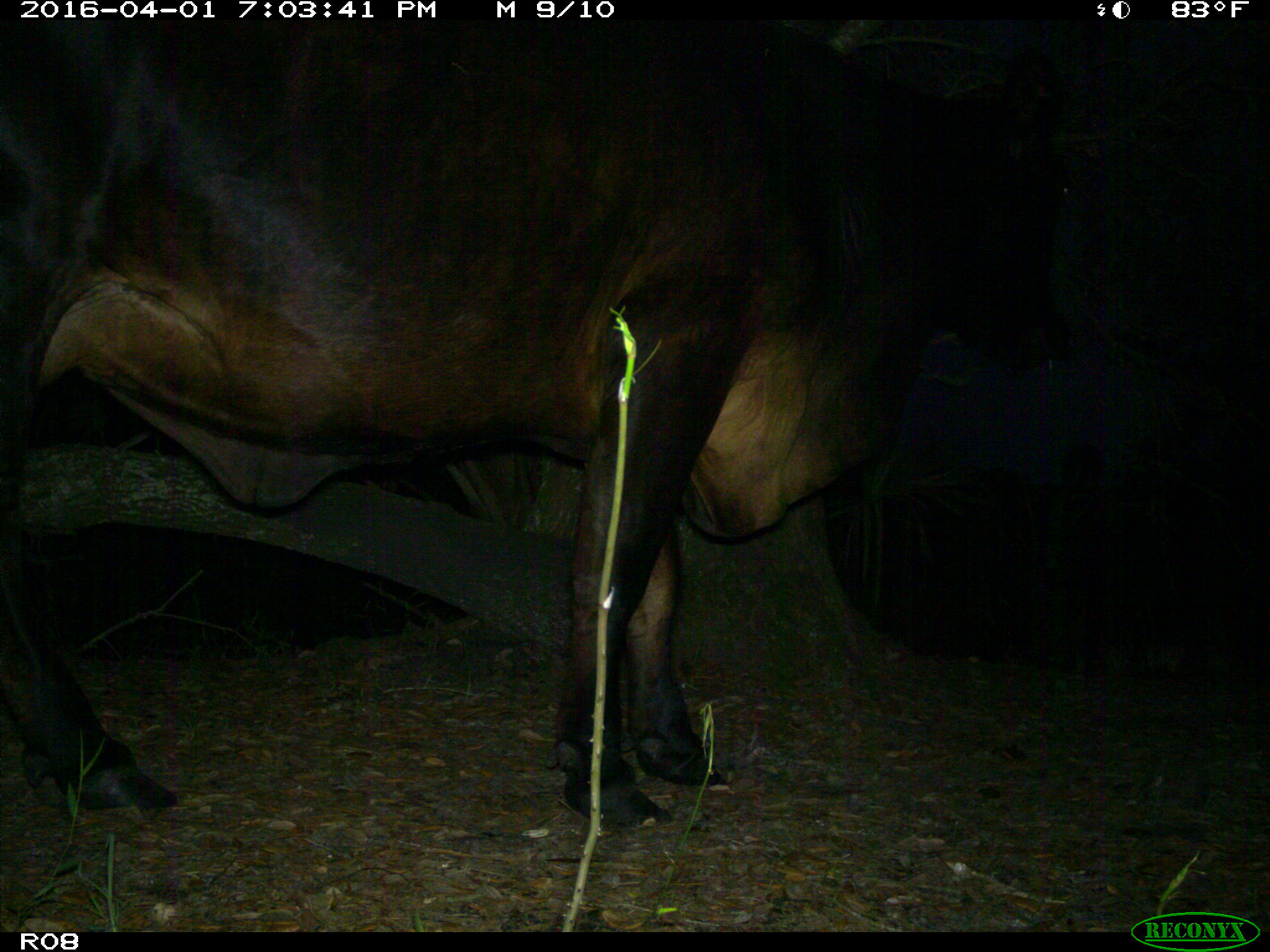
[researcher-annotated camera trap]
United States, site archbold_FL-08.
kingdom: Animalia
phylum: Chordata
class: Mammalia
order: Artiodactyla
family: Bovidae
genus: Bos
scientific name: Bos taurus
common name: domestic cow